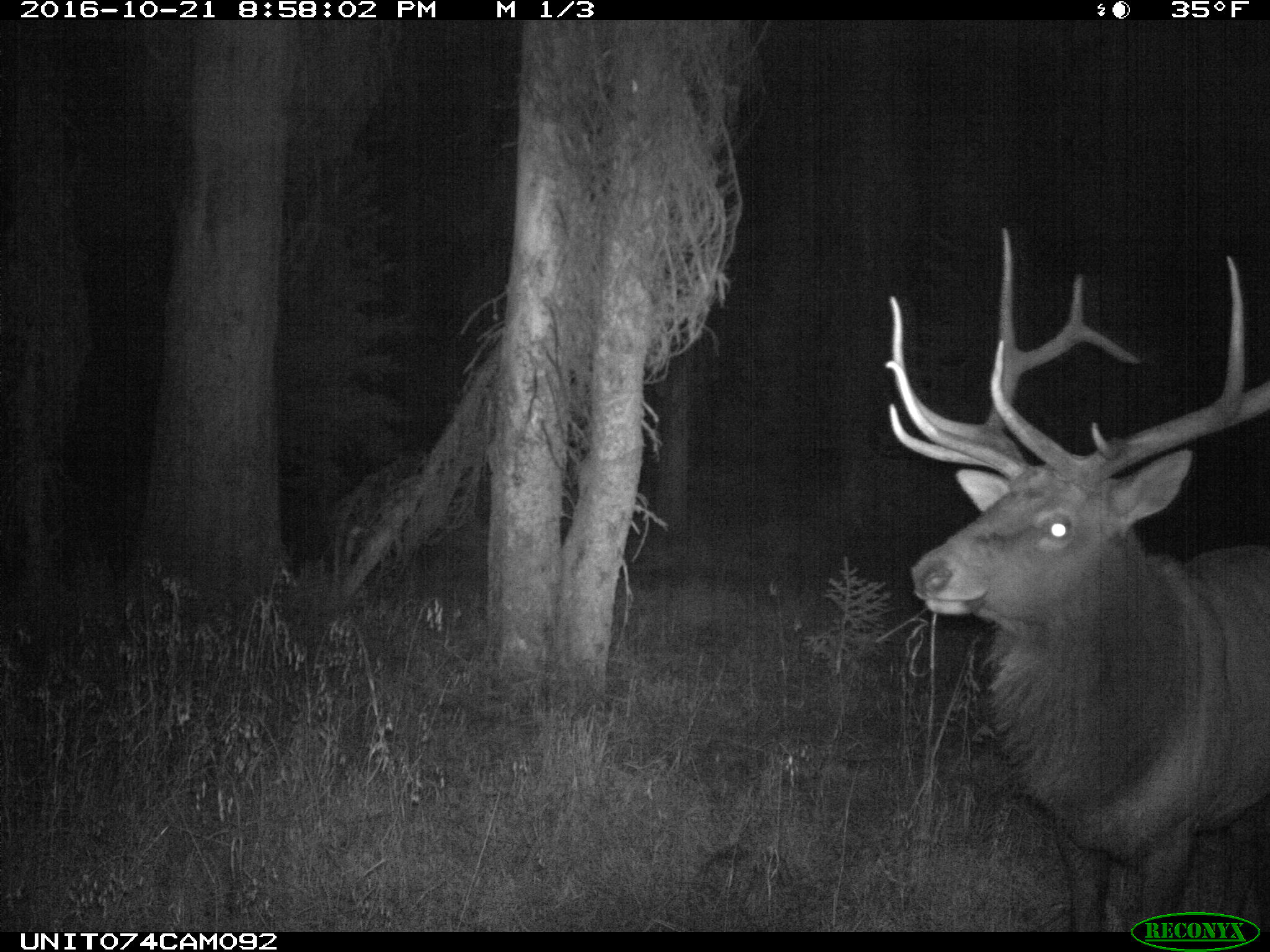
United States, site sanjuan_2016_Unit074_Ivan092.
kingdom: Animalia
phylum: Chordata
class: Mammalia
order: Artiodactyla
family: Cervidae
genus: Cervus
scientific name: Cervus elaphus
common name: red deer